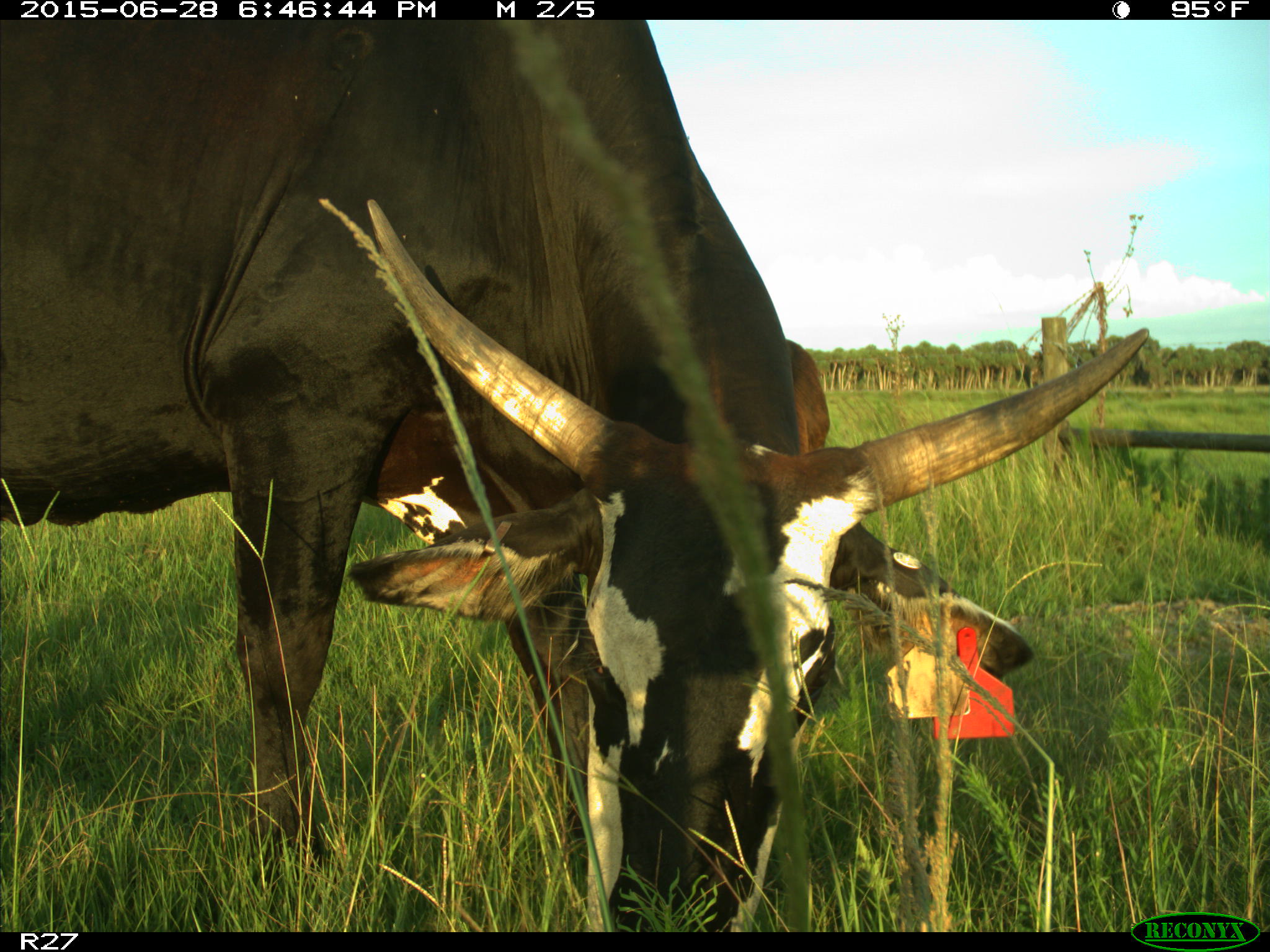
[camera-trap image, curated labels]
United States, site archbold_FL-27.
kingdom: Animalia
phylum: Chordata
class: Mammalia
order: Artiodactyla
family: Bovidae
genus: Bos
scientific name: Bos taurus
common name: domestic cow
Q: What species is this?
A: Bos taurus (domestic cow).